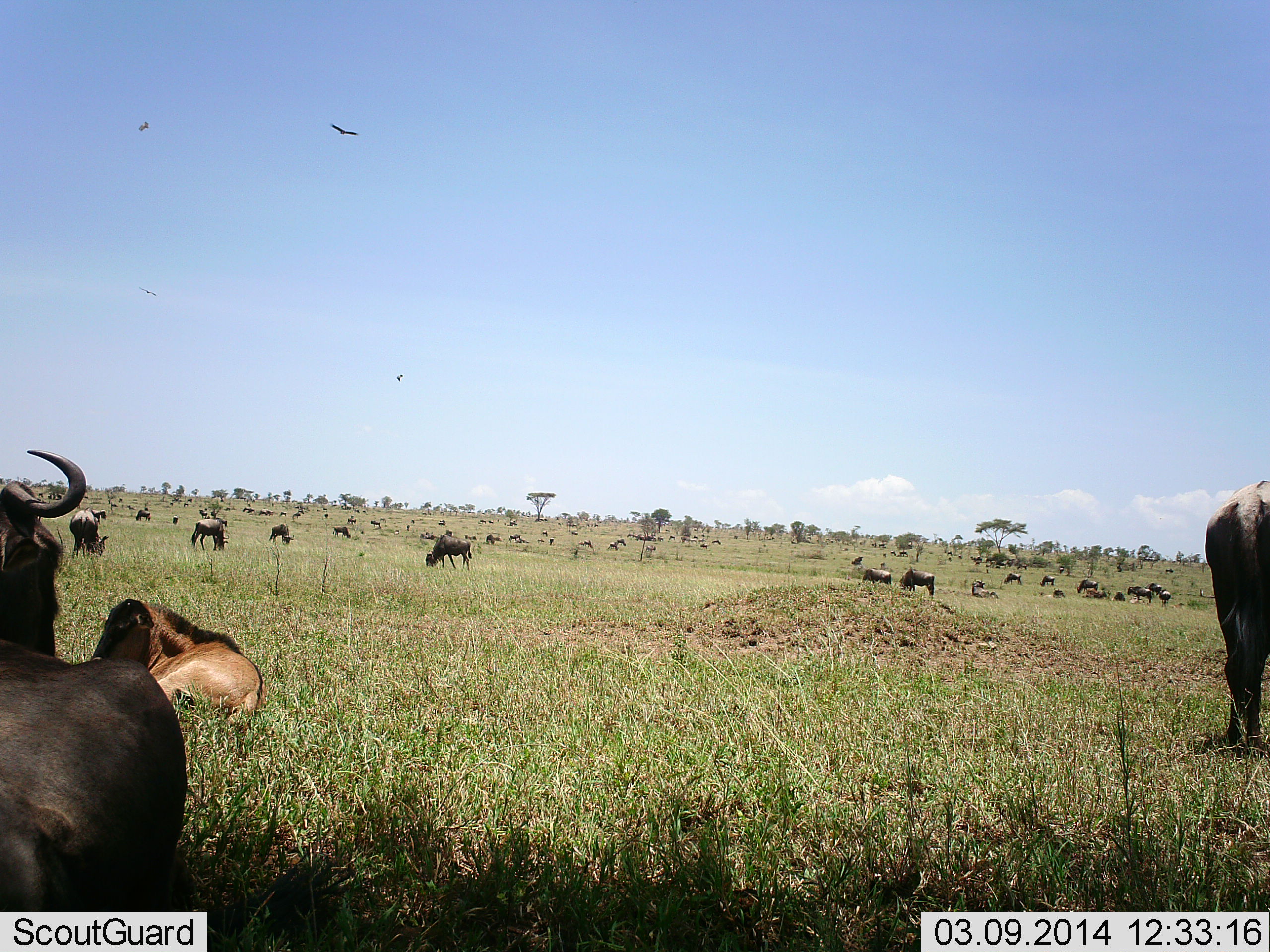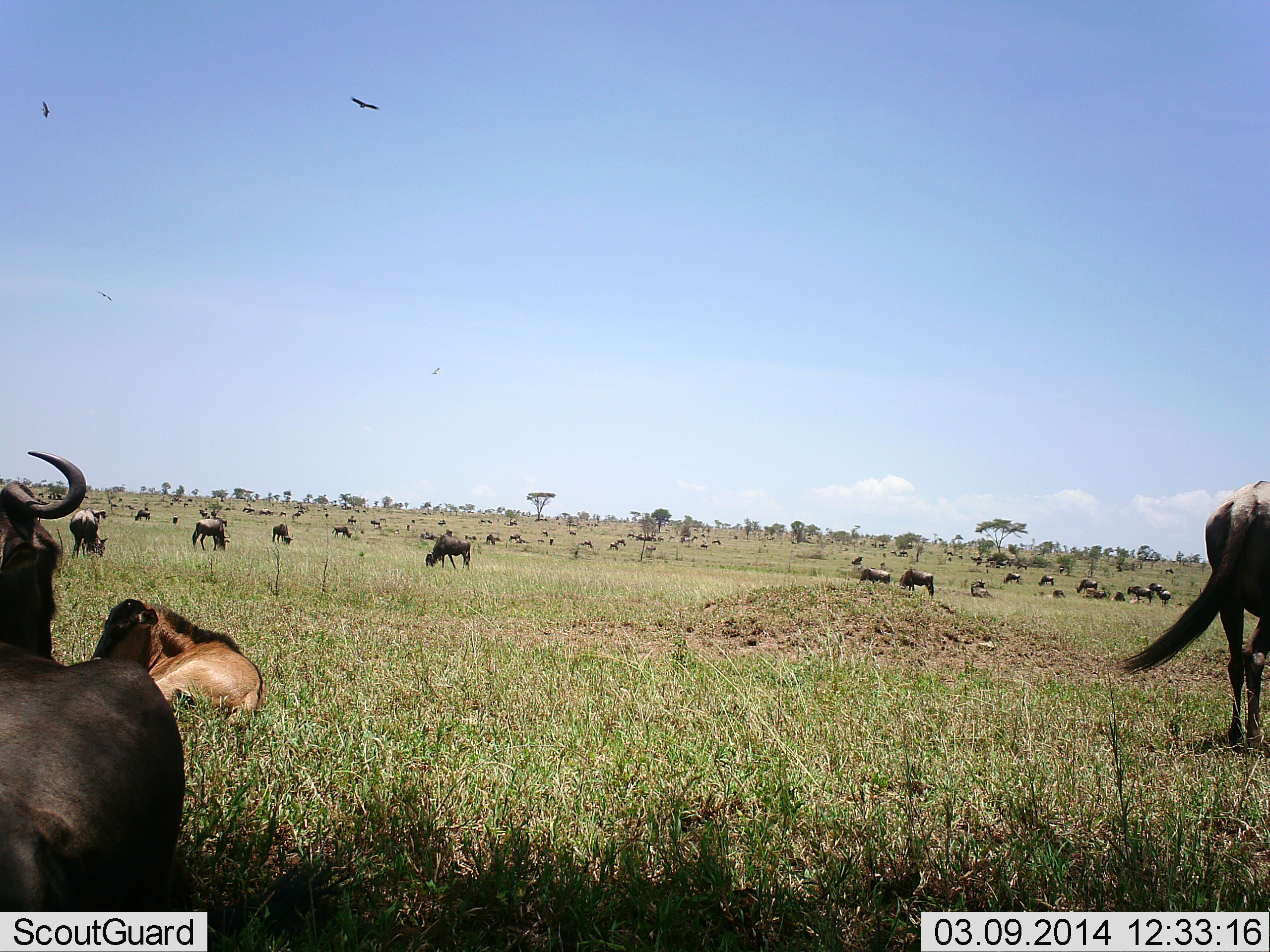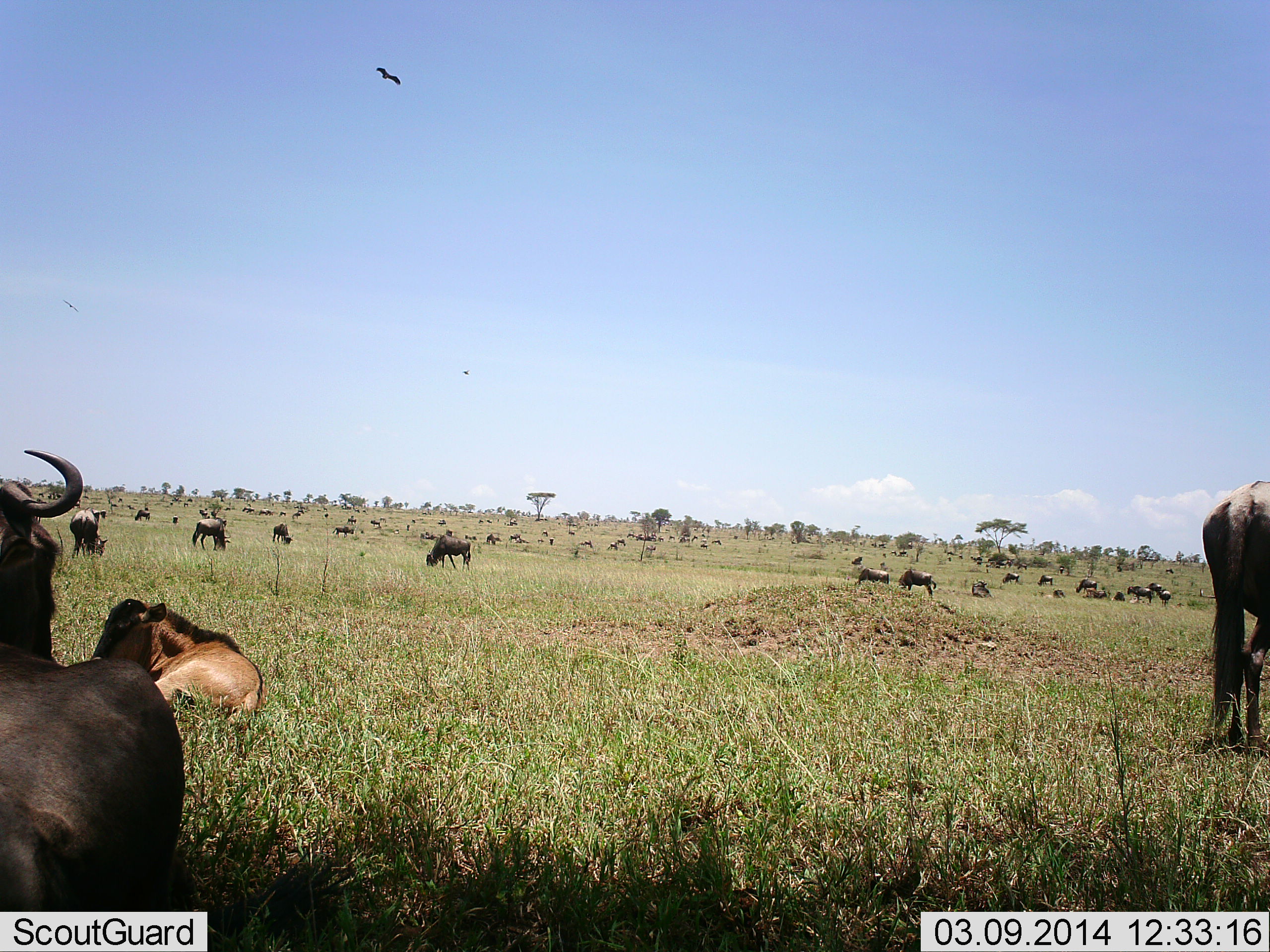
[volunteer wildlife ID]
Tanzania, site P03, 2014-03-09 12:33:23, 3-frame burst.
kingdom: Animalia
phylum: Chordata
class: Aves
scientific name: Aves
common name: bird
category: otherbird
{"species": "otherbird (bird) (Aves)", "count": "2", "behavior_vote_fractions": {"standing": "0%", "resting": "0%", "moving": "100%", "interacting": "0%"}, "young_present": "0%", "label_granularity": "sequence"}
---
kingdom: Animalia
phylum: Chordata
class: Mammalia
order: Artiodactyla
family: Bovidae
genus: Connochaetes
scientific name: Connochaetes taurinus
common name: blue wildebeest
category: wildebeest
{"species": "wildebeest (blue wildebeest) (Connochaetes taurinus)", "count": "11-50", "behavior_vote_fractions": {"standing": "62%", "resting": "81%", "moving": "19%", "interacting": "0%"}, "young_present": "57%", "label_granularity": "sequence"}